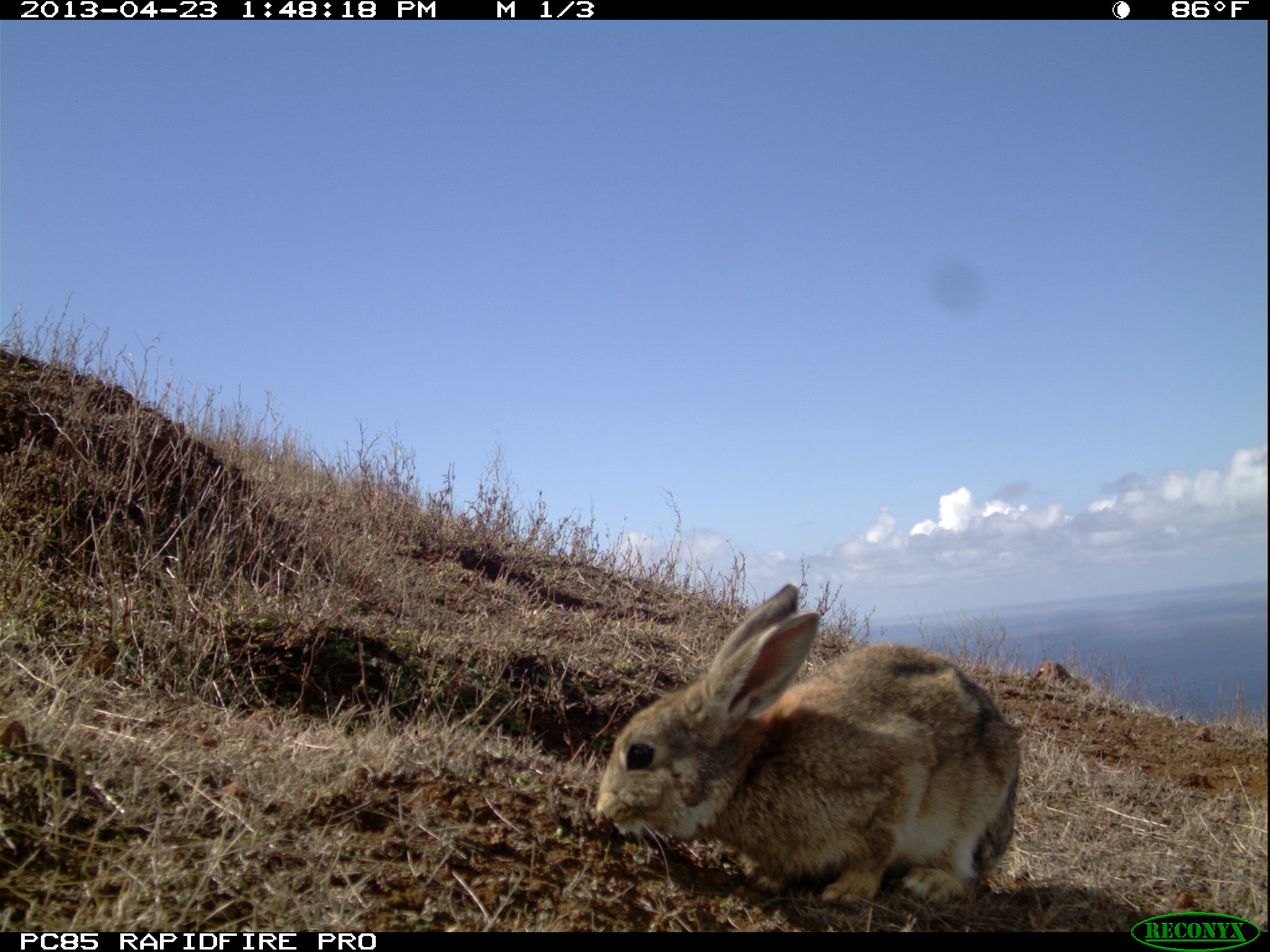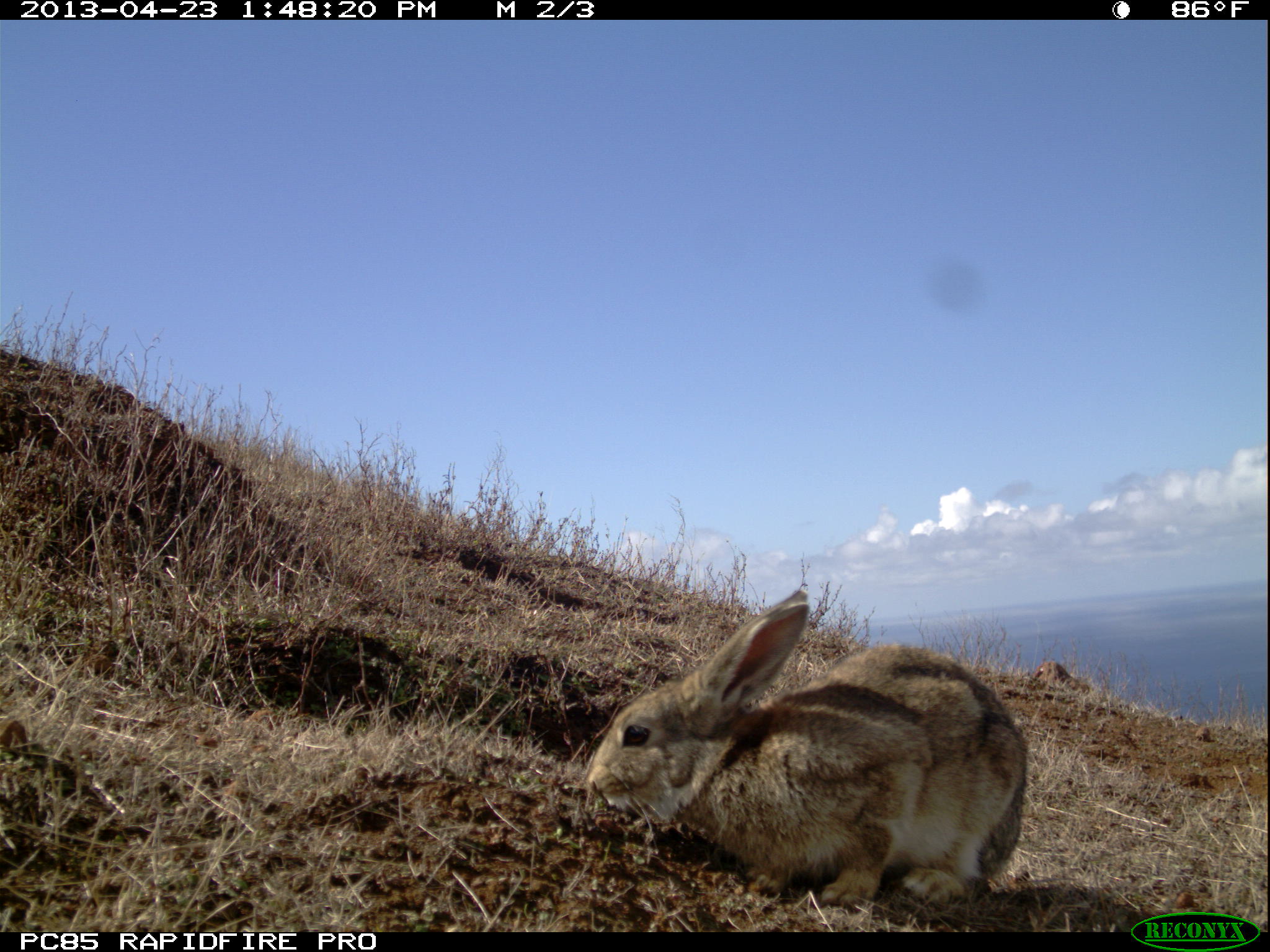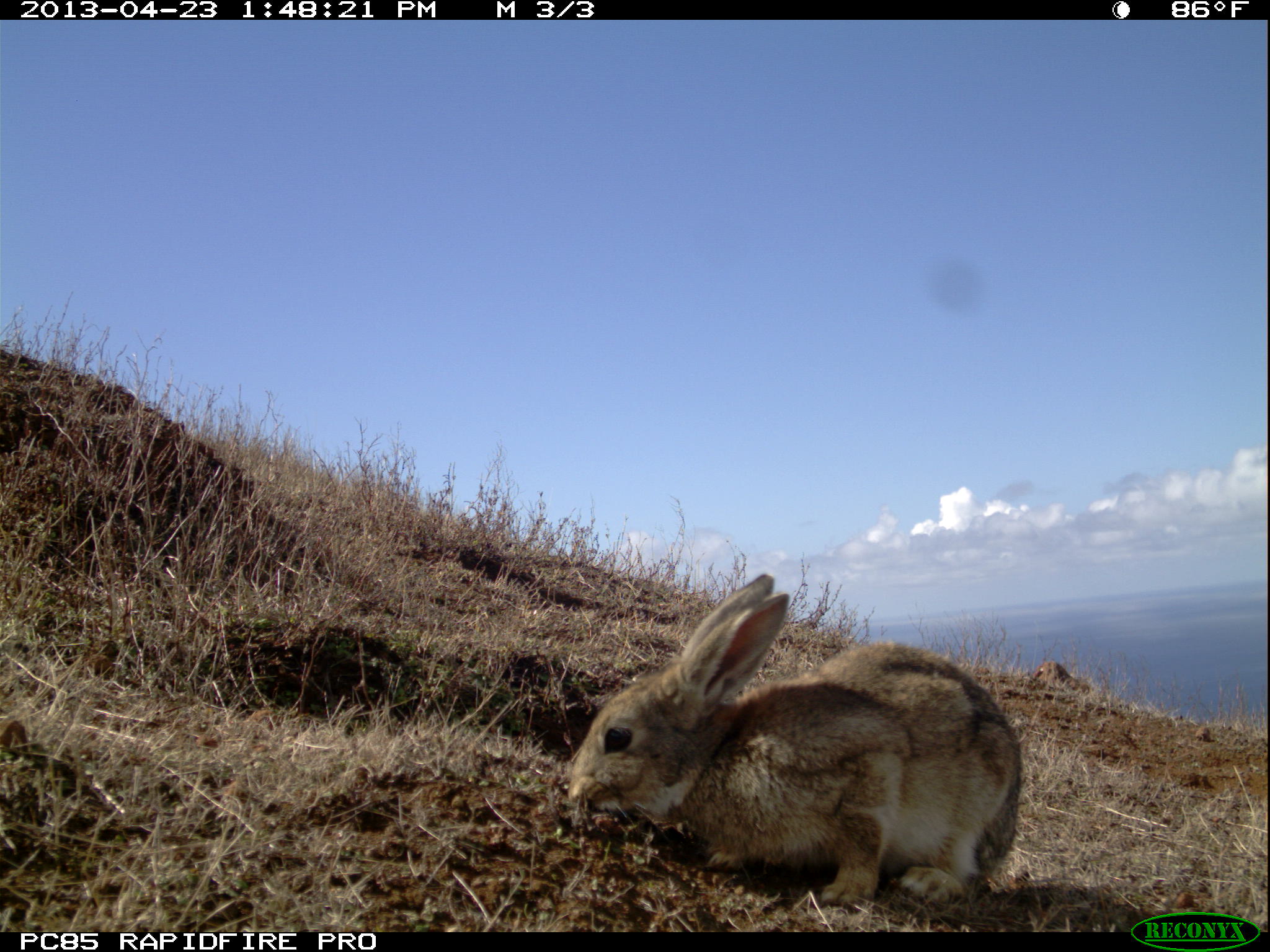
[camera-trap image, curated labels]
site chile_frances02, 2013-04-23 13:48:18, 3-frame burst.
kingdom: Animalia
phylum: Chordata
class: Mammalia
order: Lagomorpha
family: Leporidae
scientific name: Leporidae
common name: rabbits and hares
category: rabbit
Rabbit (rabbits and hares) (Leporidae).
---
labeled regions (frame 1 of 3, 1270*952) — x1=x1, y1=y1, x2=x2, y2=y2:
rabbit: x1=588, y1=580, x2=1023, y2=915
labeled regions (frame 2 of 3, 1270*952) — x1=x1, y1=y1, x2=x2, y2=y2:
rabbit: x1=567, y1=583, x2=1028, y2=913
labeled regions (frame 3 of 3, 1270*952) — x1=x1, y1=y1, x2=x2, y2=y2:
rabbit: x1=556, y1=571, x2=1024, y2=910